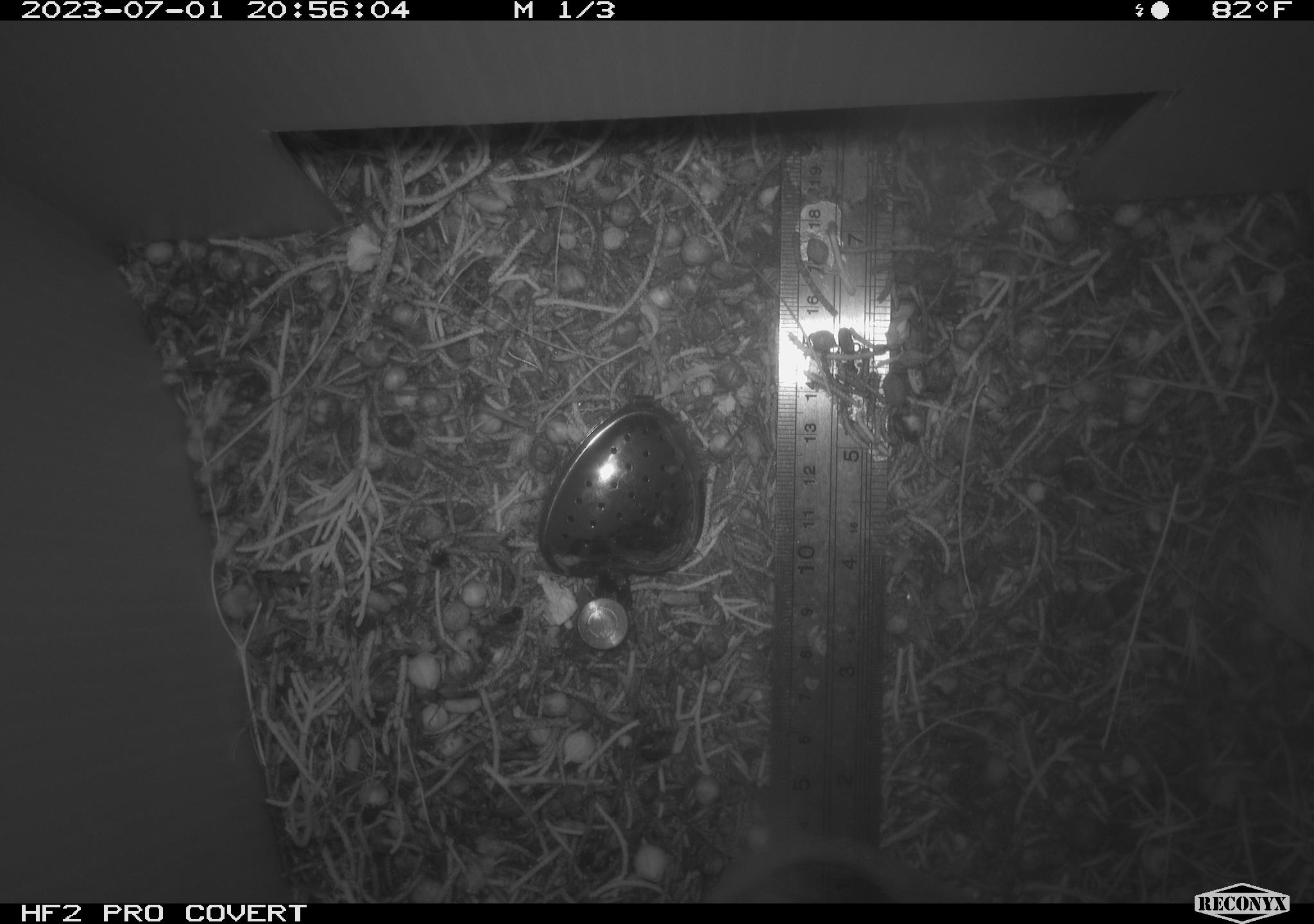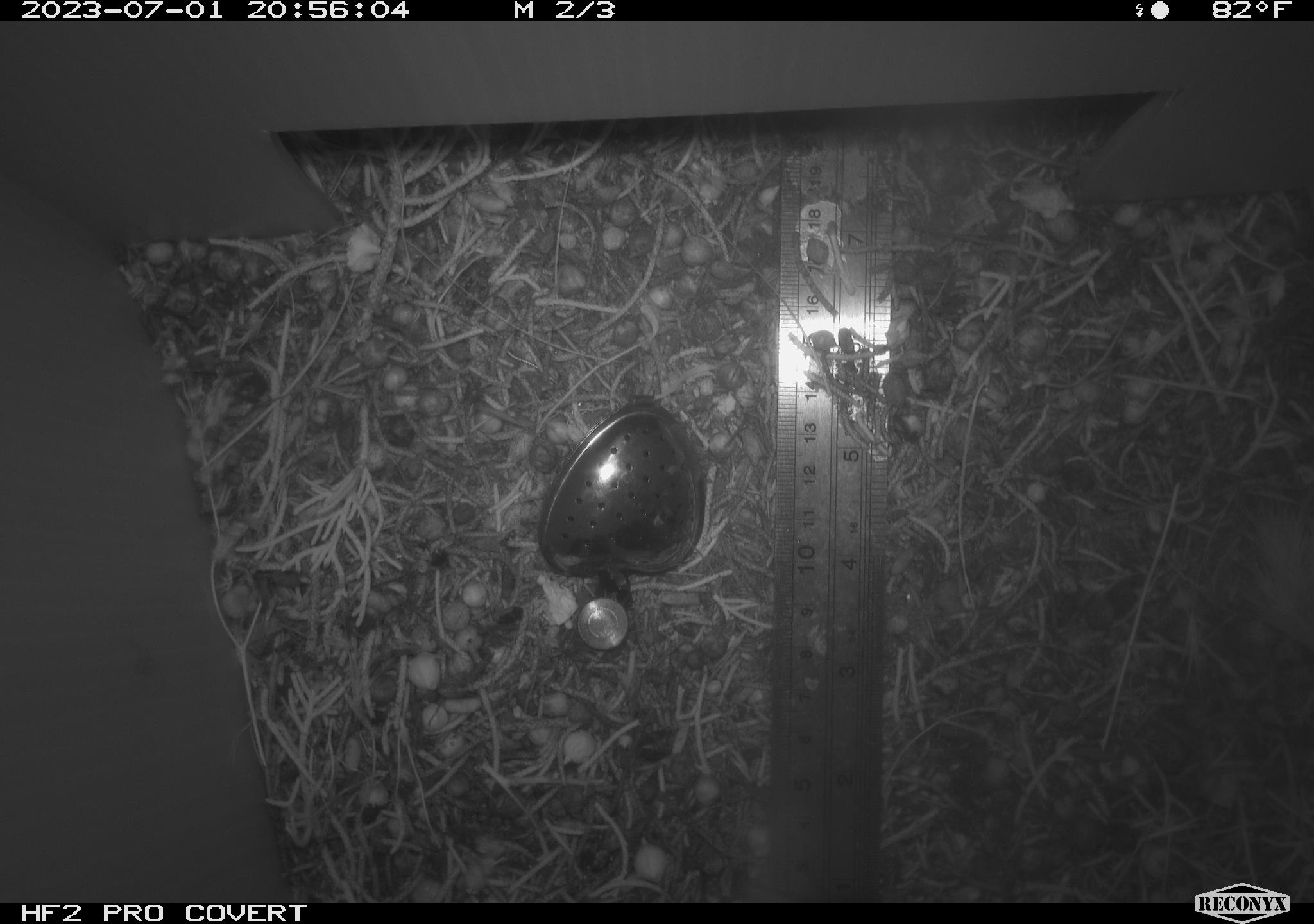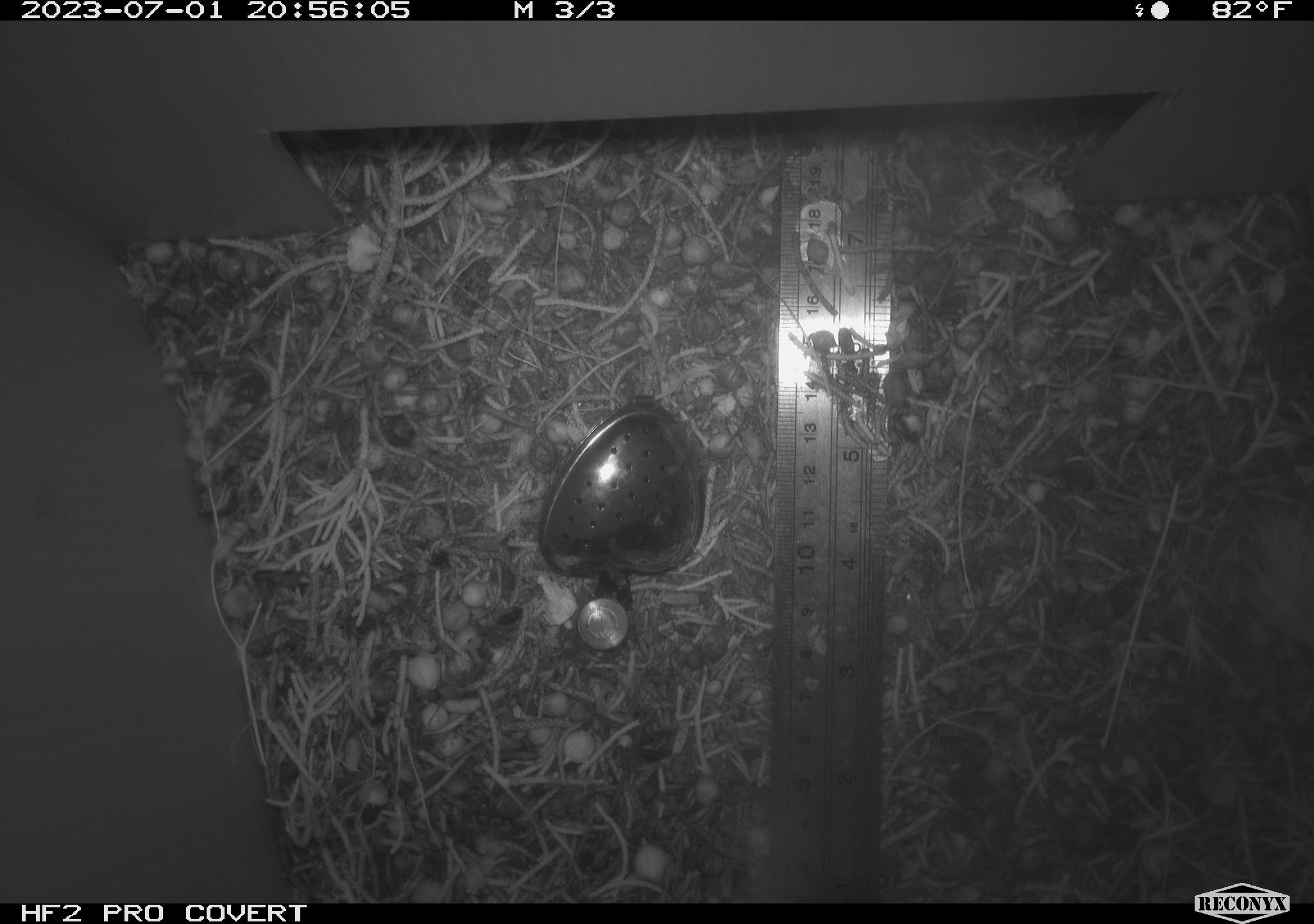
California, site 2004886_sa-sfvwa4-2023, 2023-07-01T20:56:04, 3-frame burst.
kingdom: Animalia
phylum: Chordata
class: Mammalia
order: Rodentia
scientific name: Rodentia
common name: mouse species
Mouse species (Rodentia).